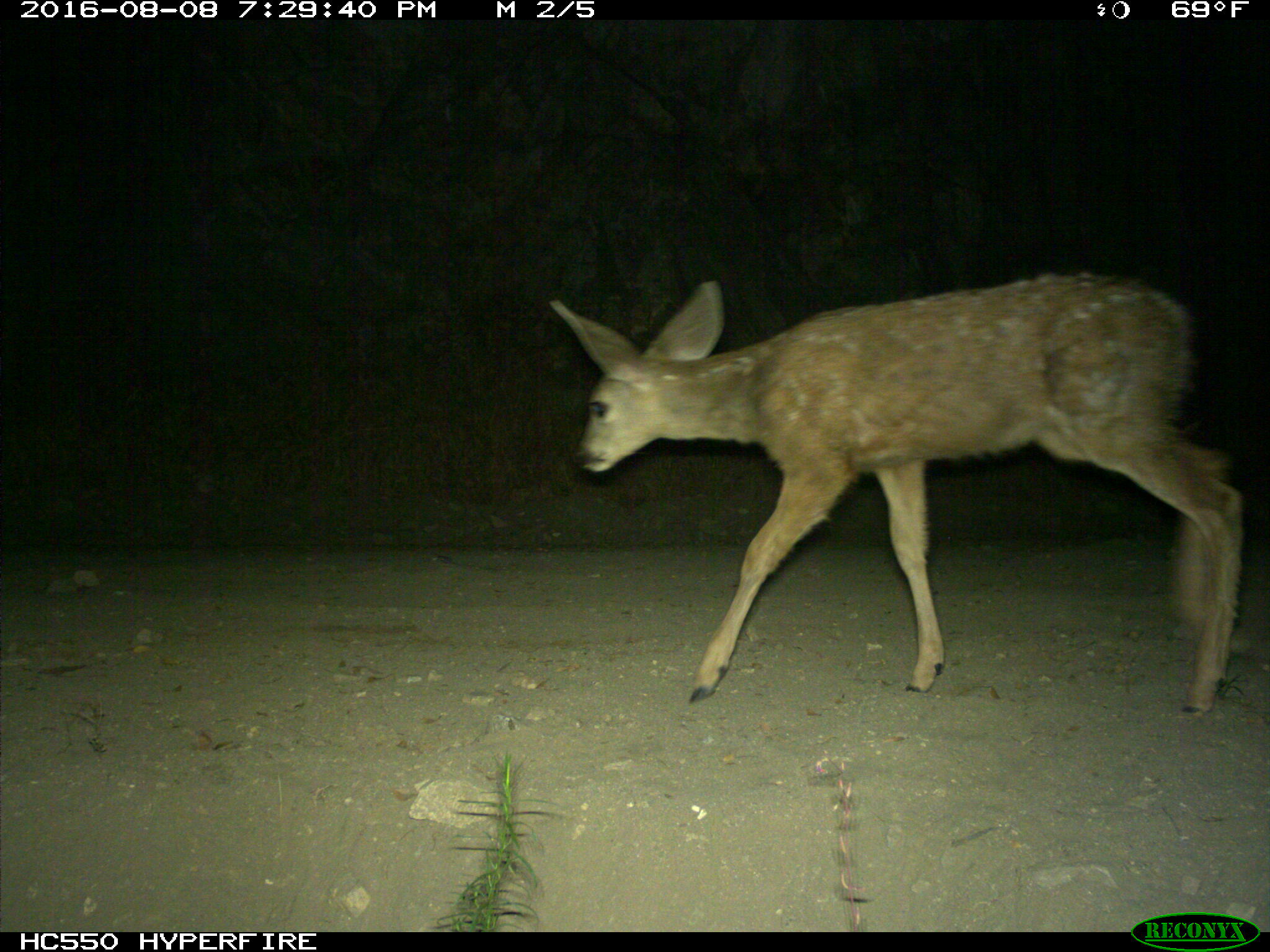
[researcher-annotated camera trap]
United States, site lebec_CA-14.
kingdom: Animalia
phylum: Chordata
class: Mammalia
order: Artiodactyla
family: Cervidae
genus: Odocoileus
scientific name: Odocoileus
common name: deer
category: unidentified deer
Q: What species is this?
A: Unidentified deer (deer) (Odocoileus).